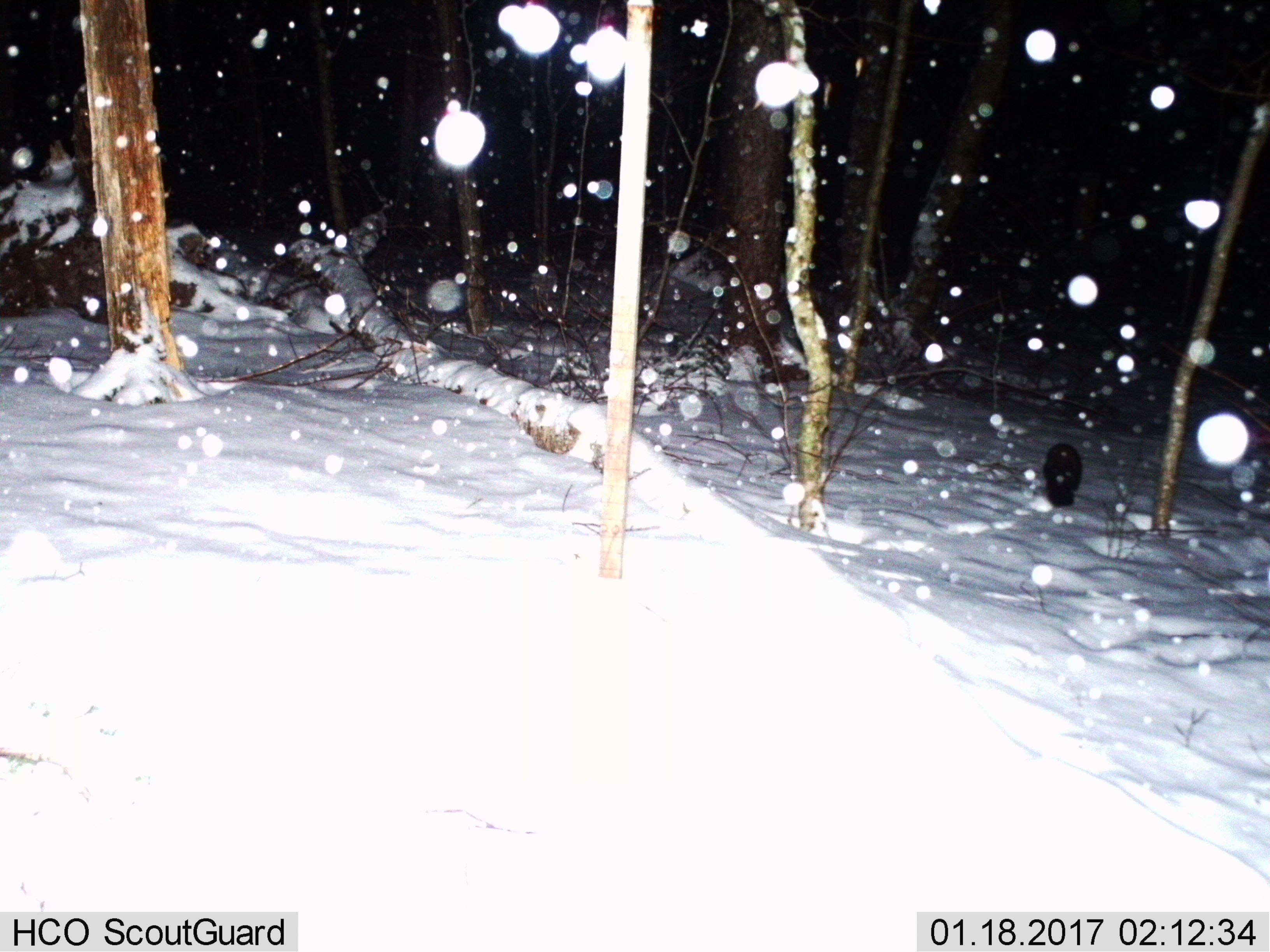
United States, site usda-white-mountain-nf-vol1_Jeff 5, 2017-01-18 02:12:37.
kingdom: Animalia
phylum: Chordata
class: Mammalia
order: Carnivora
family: Mustelidae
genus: Martes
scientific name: Martes americana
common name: american marten